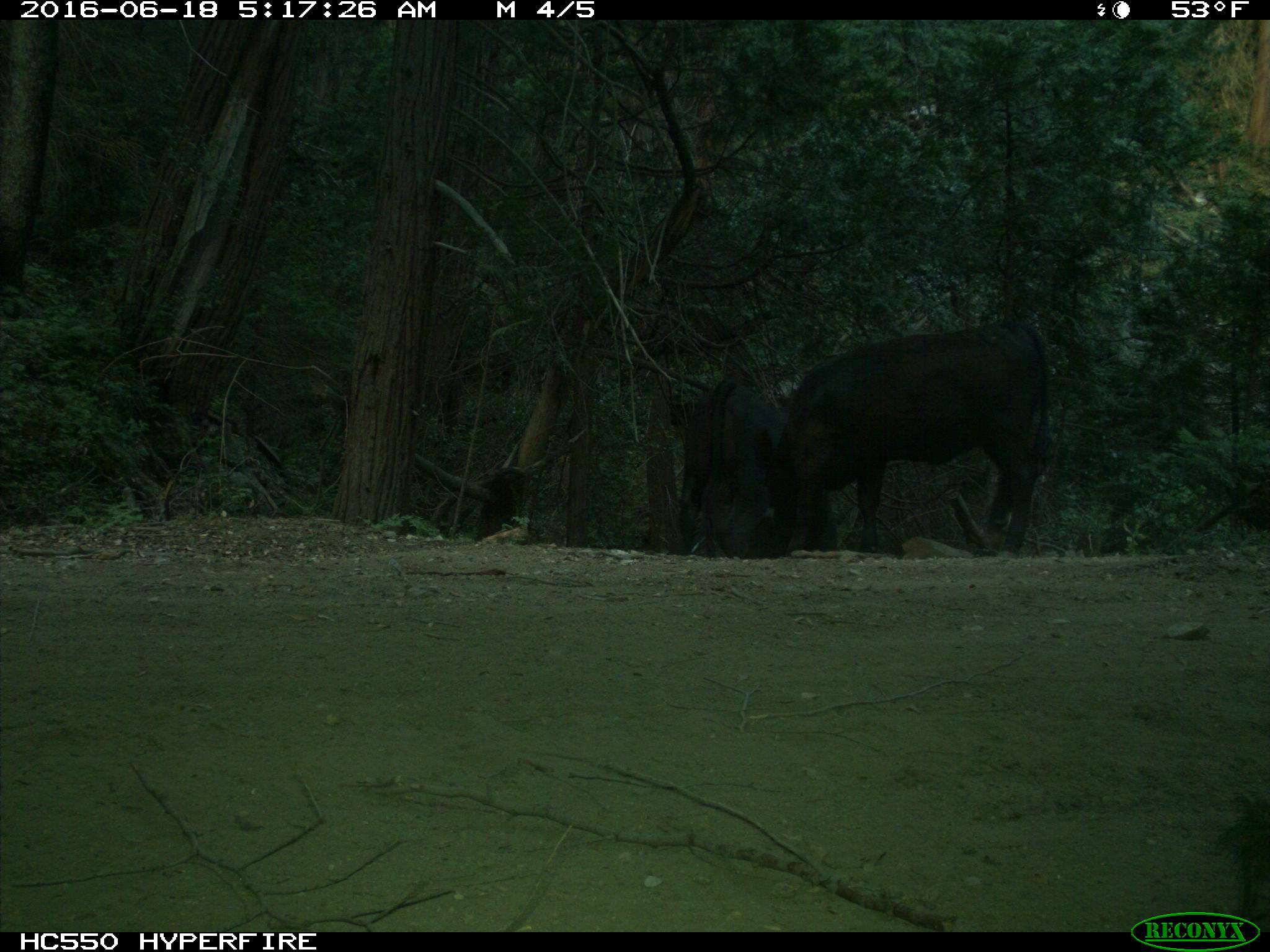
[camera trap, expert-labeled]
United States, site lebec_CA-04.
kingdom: Animalia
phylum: Chordata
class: Mammalia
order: Artiodactyla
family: Bovidae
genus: Bos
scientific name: Bos taurus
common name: domestic cow